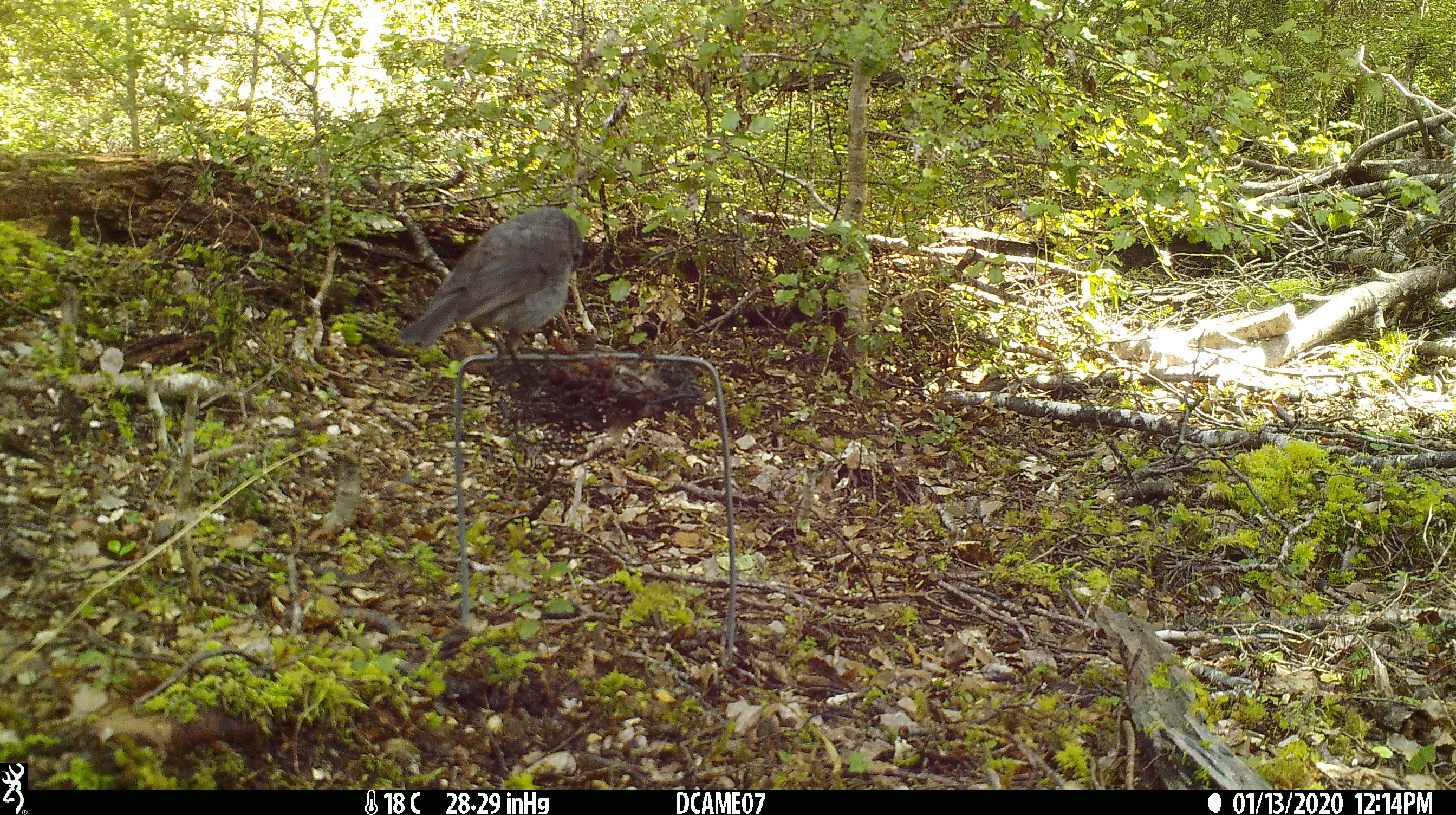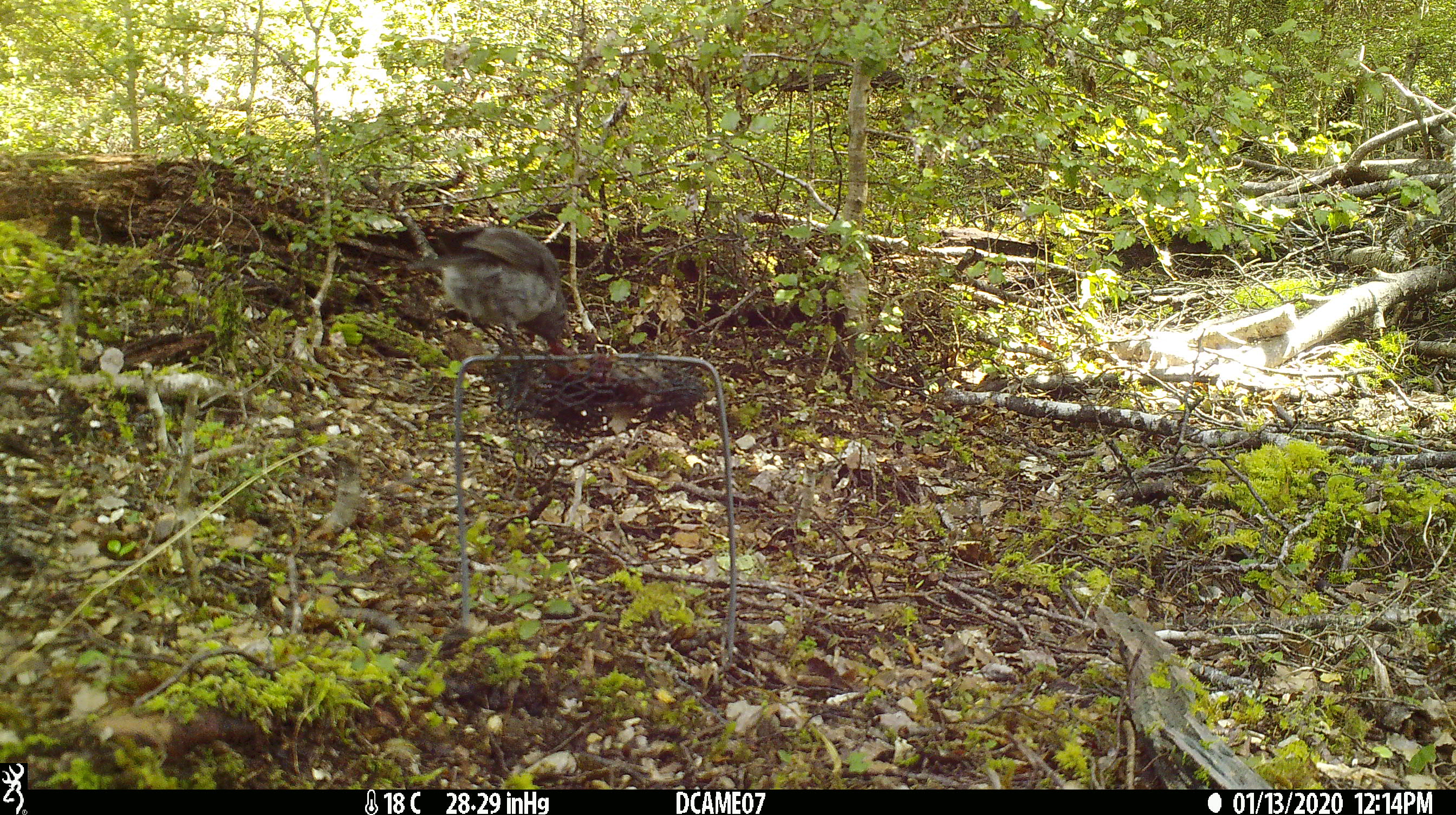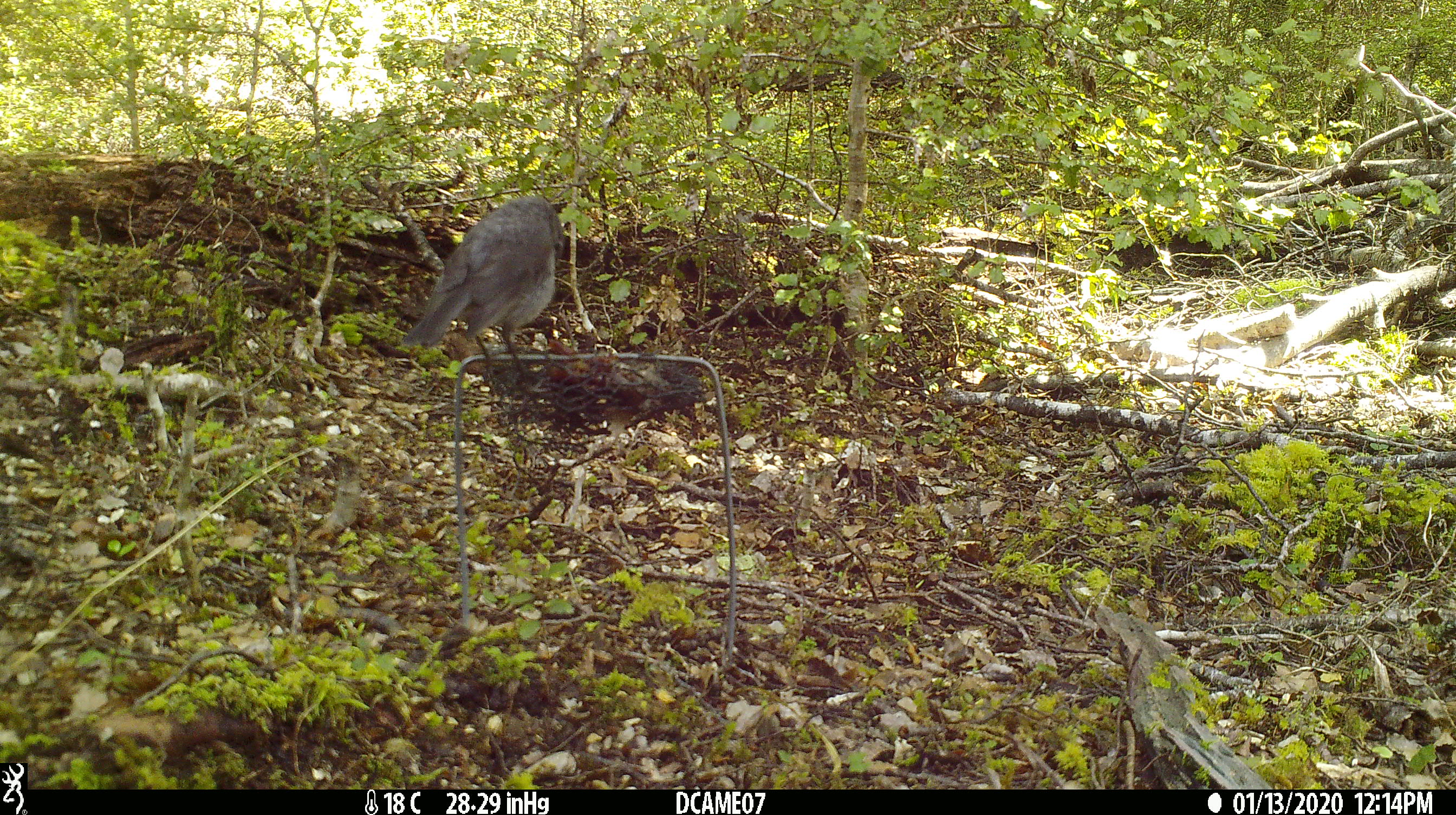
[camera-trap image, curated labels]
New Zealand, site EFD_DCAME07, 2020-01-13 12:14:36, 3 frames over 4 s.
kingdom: Animalia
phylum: Chordata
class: Aves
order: Passeriformes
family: Petroicidae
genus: Petroica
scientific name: Petroica australis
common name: new zealand robin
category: robin